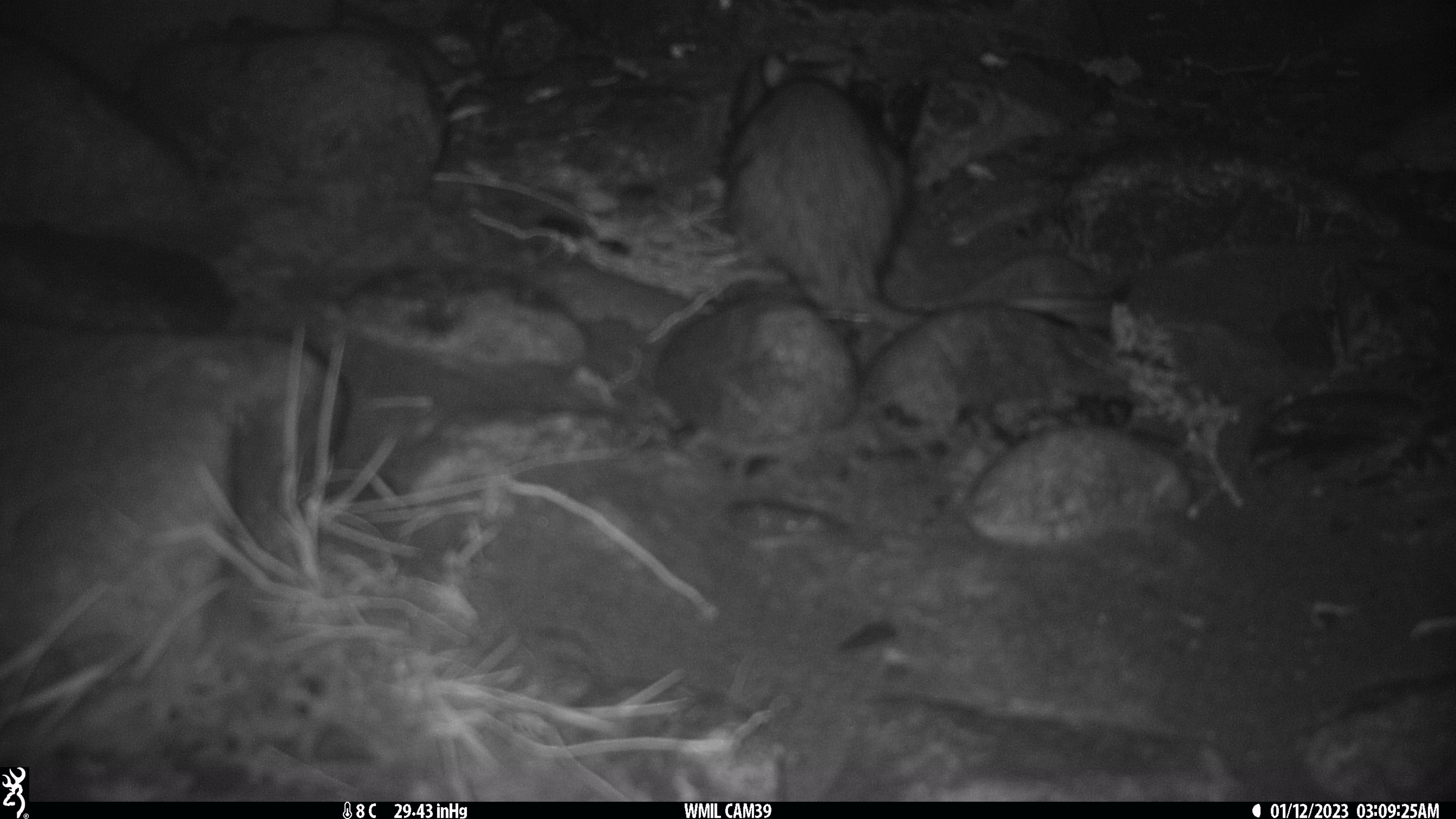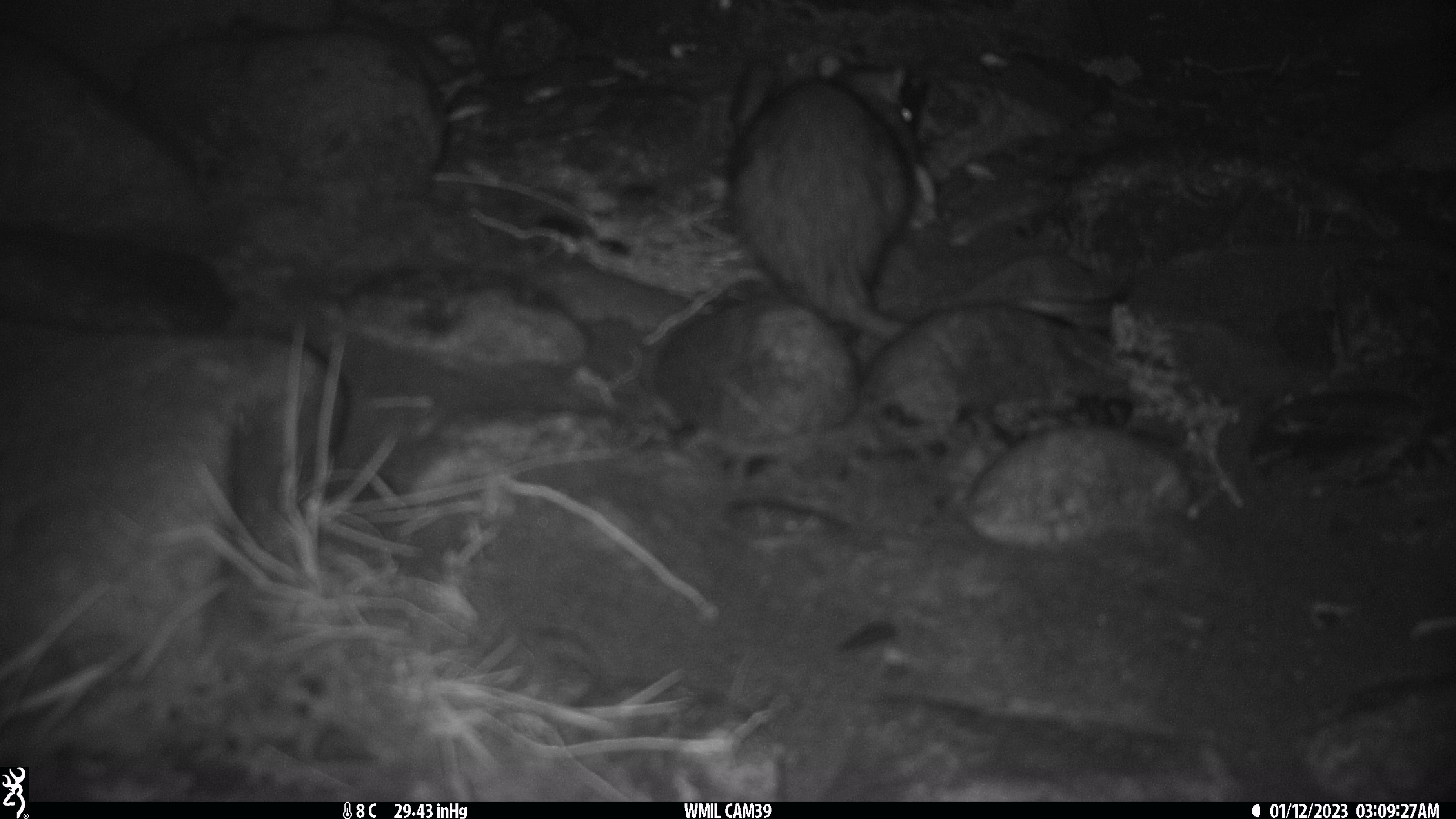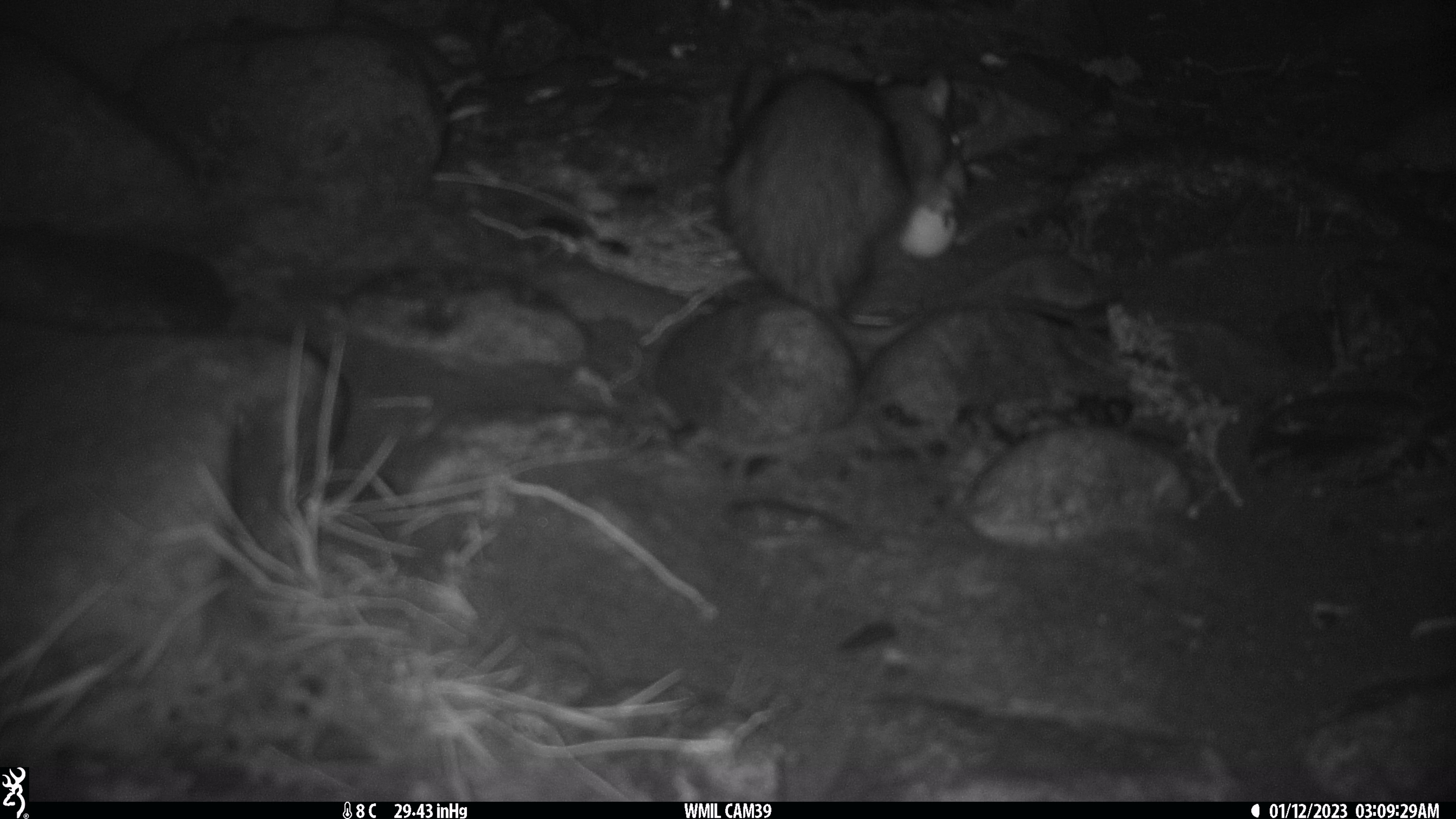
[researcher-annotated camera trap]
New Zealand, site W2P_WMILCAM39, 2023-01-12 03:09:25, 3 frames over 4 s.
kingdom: Animalia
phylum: Chordata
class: Mammalia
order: Rodentia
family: Muridae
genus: Rattus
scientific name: Rattus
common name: rat